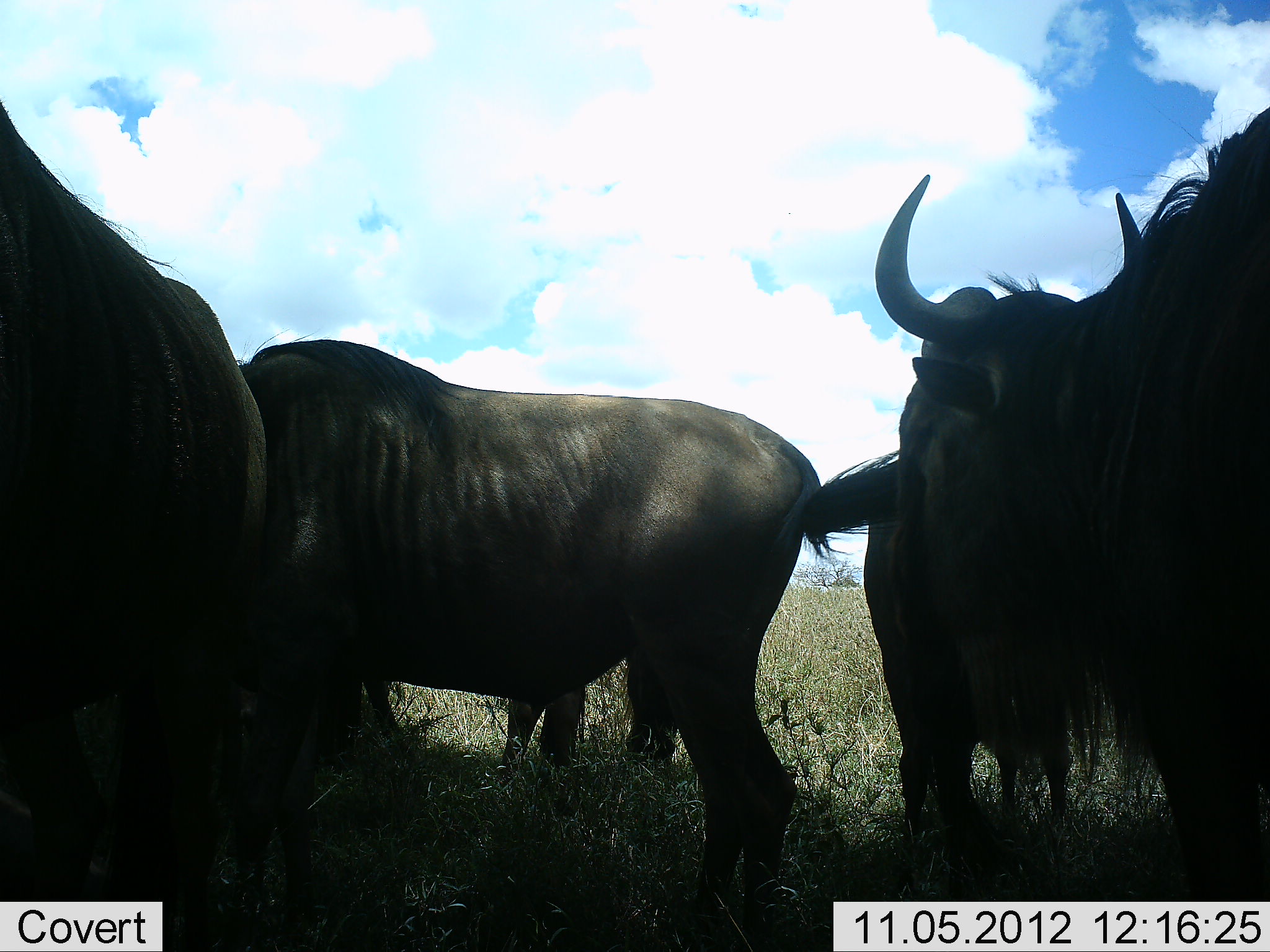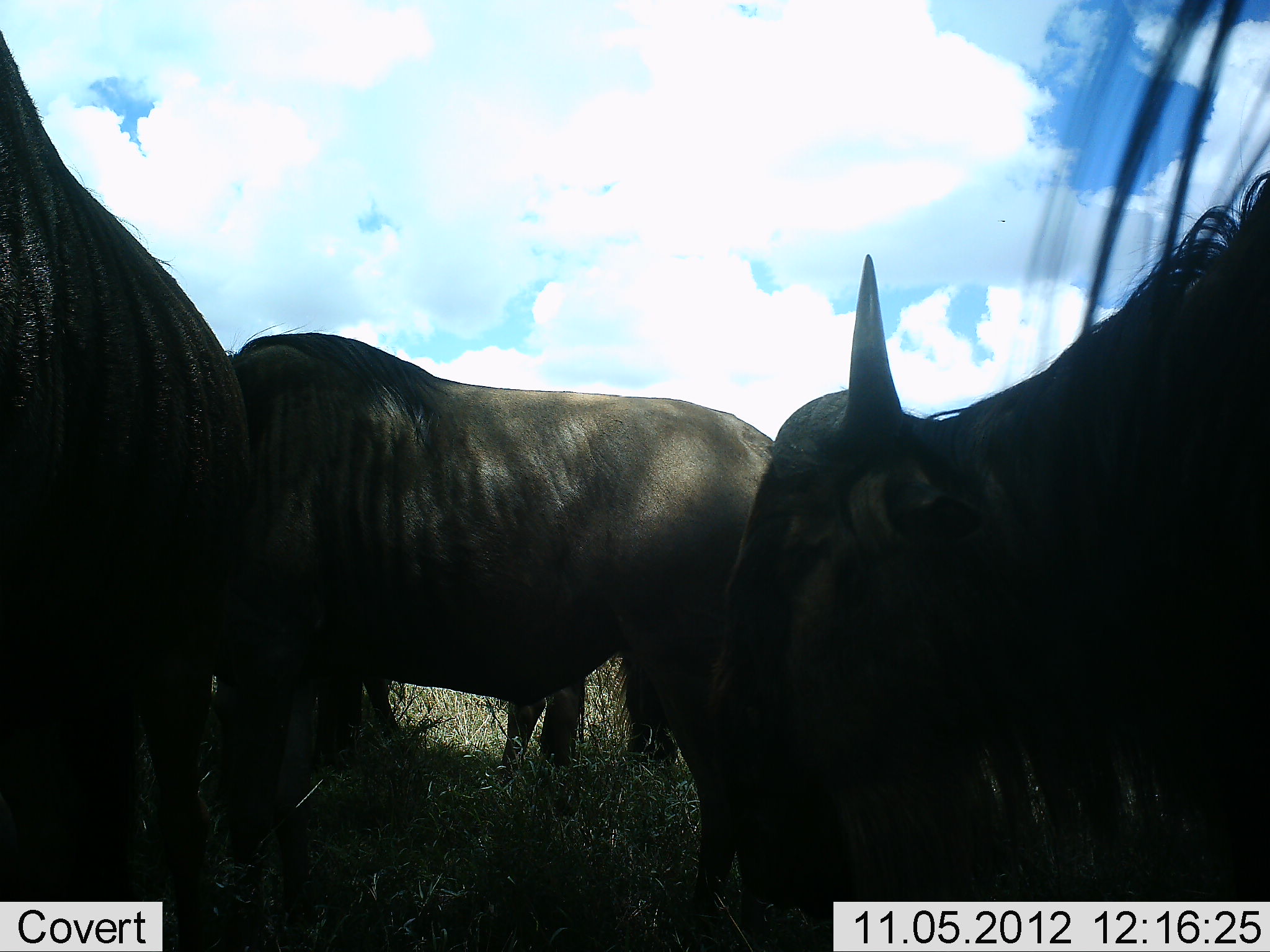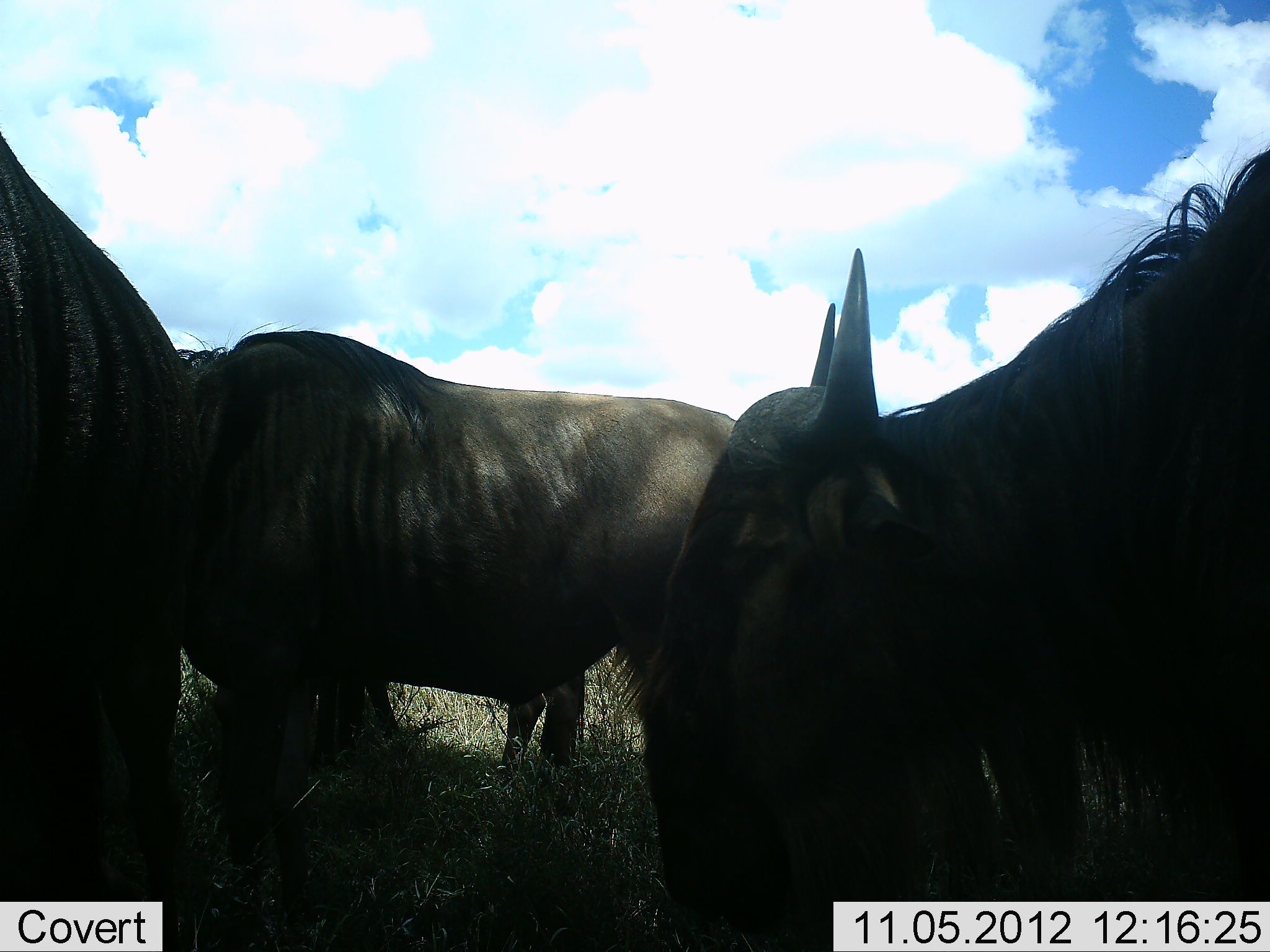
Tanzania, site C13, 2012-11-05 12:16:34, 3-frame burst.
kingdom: Animalia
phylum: Chordata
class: Mammalia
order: Artiodactyla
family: Bovidae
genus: Connochaetes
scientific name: Connochaetes taurinus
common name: blue wildebeest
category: wildebeest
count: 5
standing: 60%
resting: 0%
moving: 20%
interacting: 10%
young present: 0%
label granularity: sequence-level